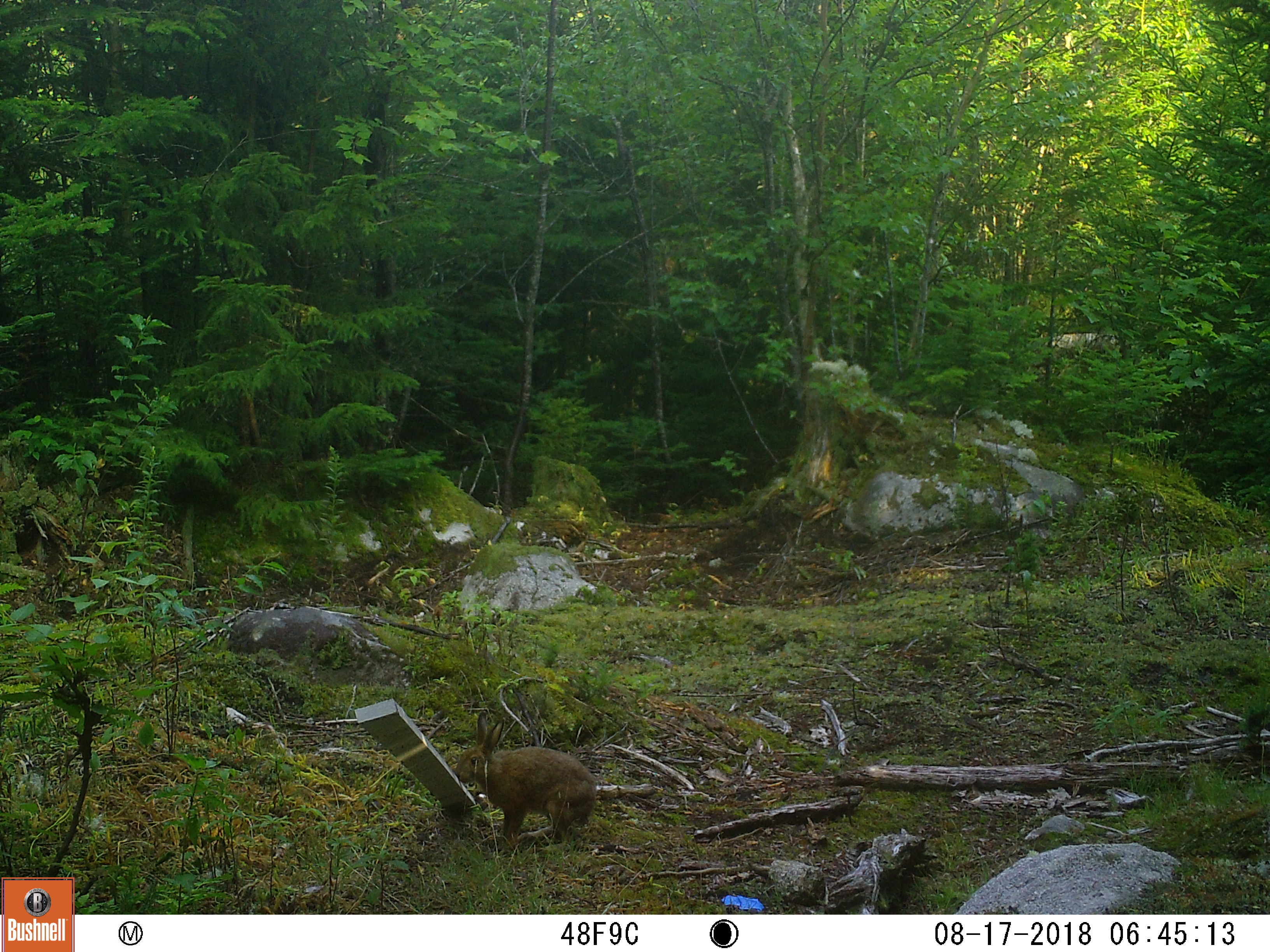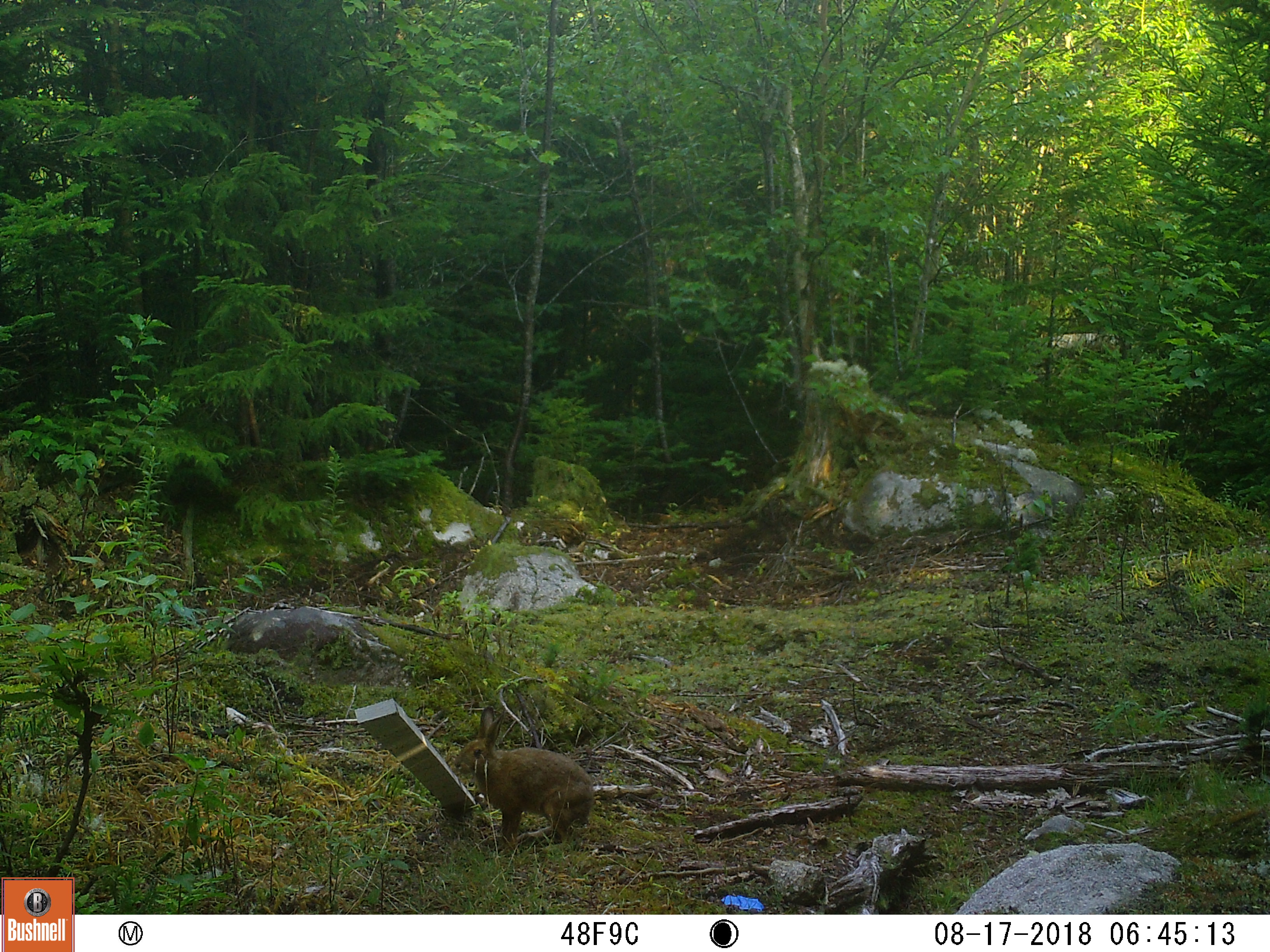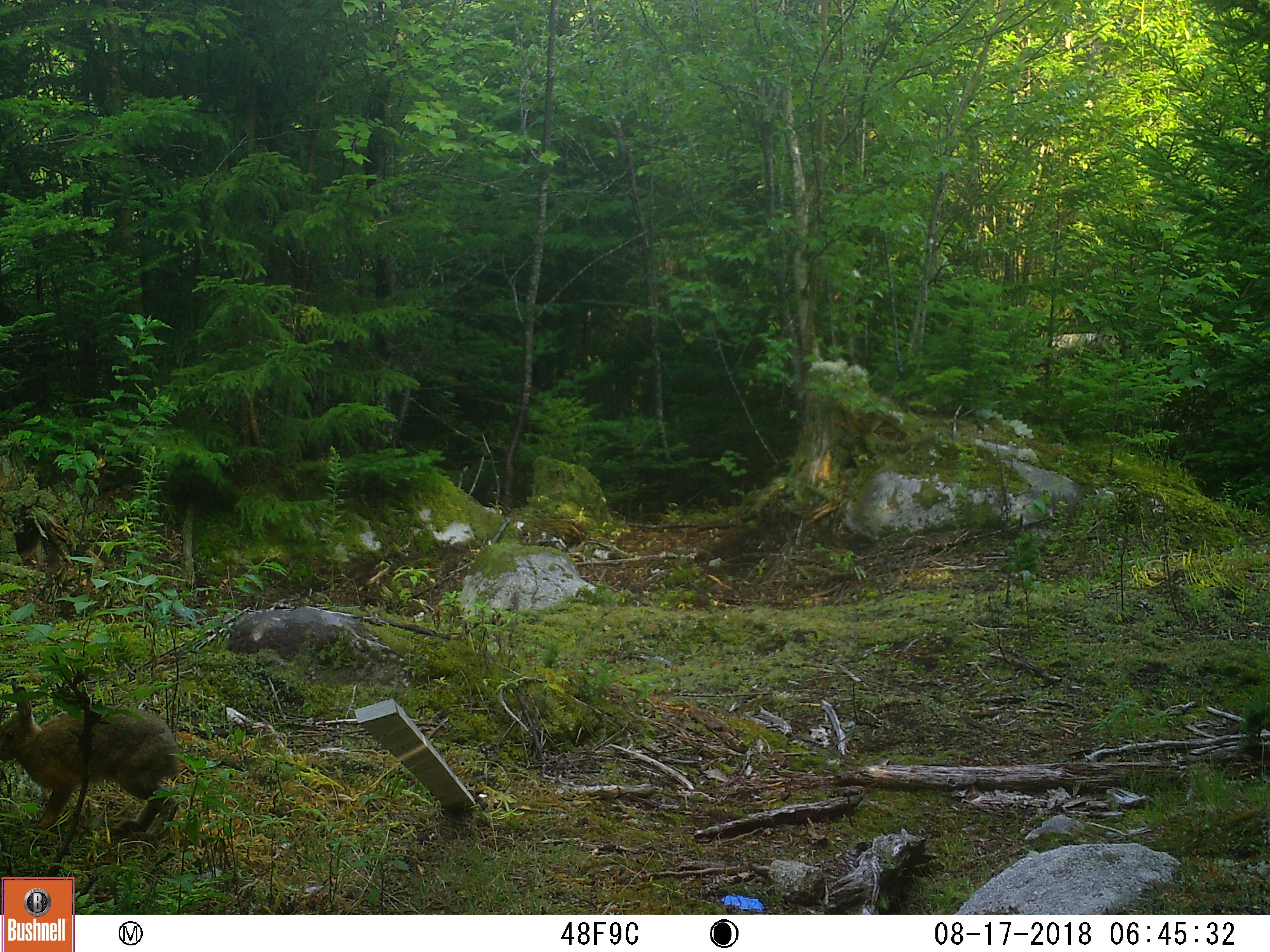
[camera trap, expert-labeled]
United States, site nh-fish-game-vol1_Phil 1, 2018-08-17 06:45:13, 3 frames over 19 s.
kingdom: Animalia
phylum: Chordata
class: Mammalia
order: Lagomorpha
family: Leporidae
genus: Lepus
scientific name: Lepus americanus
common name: snowshoe hare